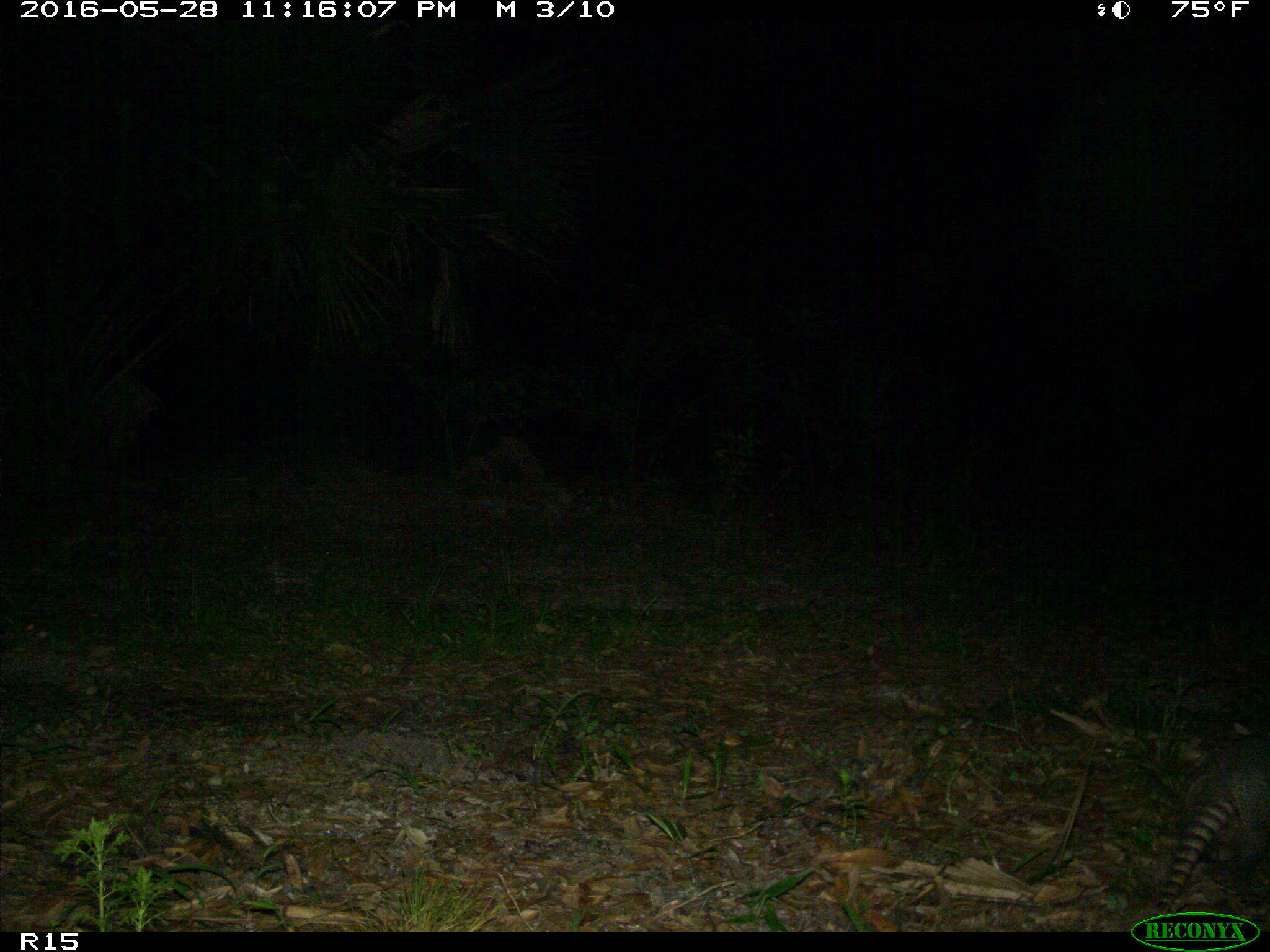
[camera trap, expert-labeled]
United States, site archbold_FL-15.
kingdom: Animalia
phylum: Chordata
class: Mammalia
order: Cingulata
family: Dasypodidae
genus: Dasypus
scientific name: Dasypus novemcinctus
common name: nine-banded armadillo